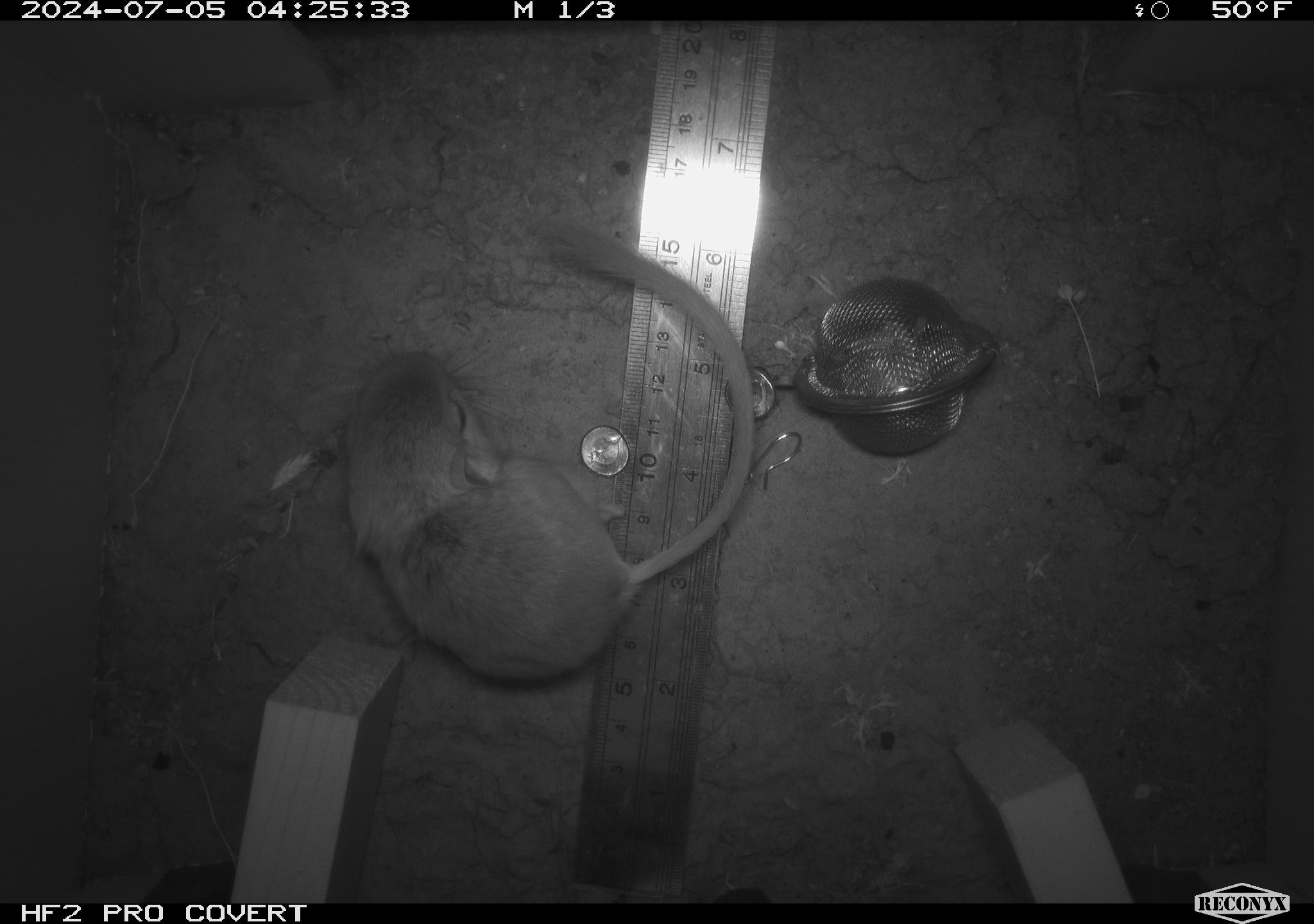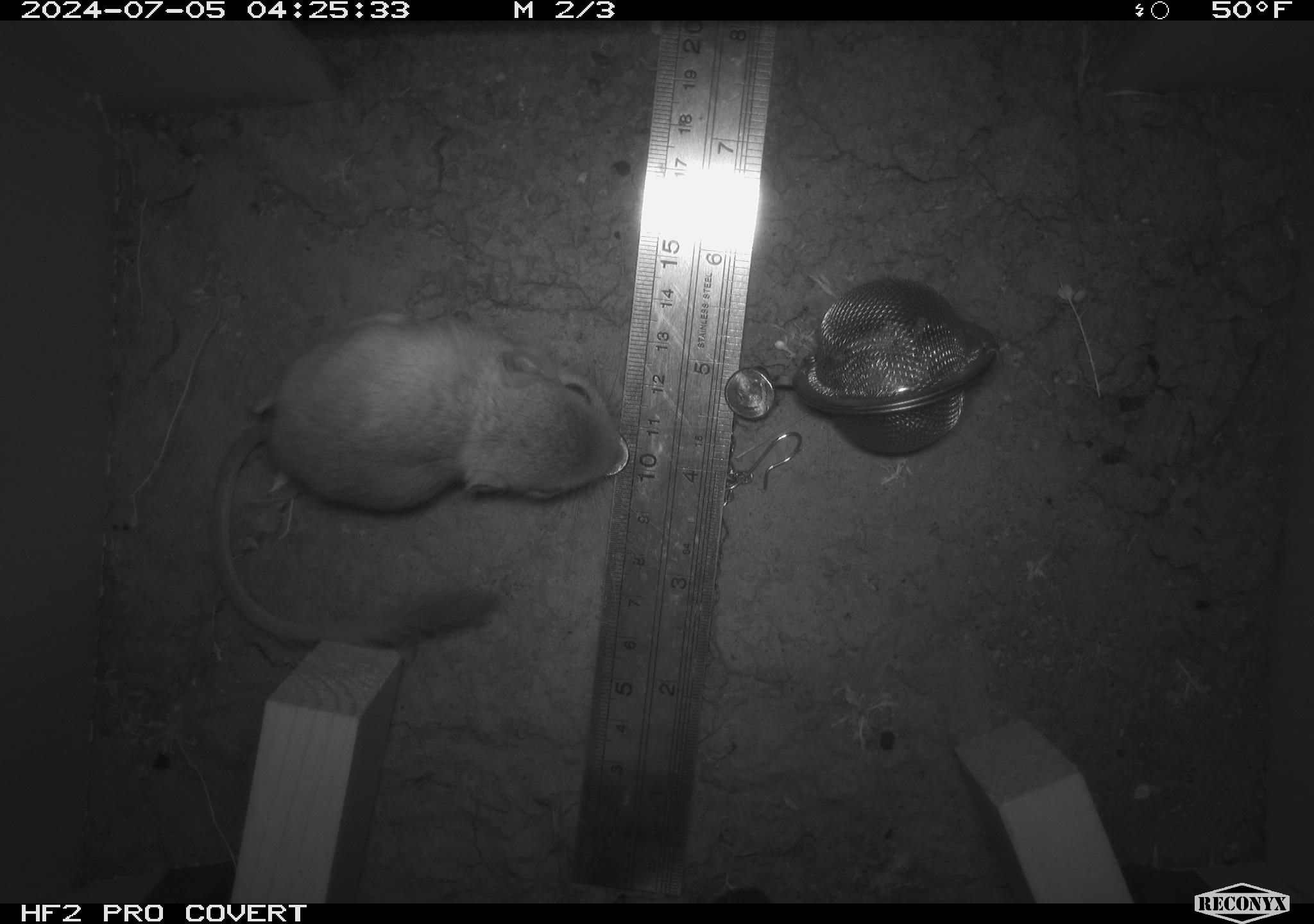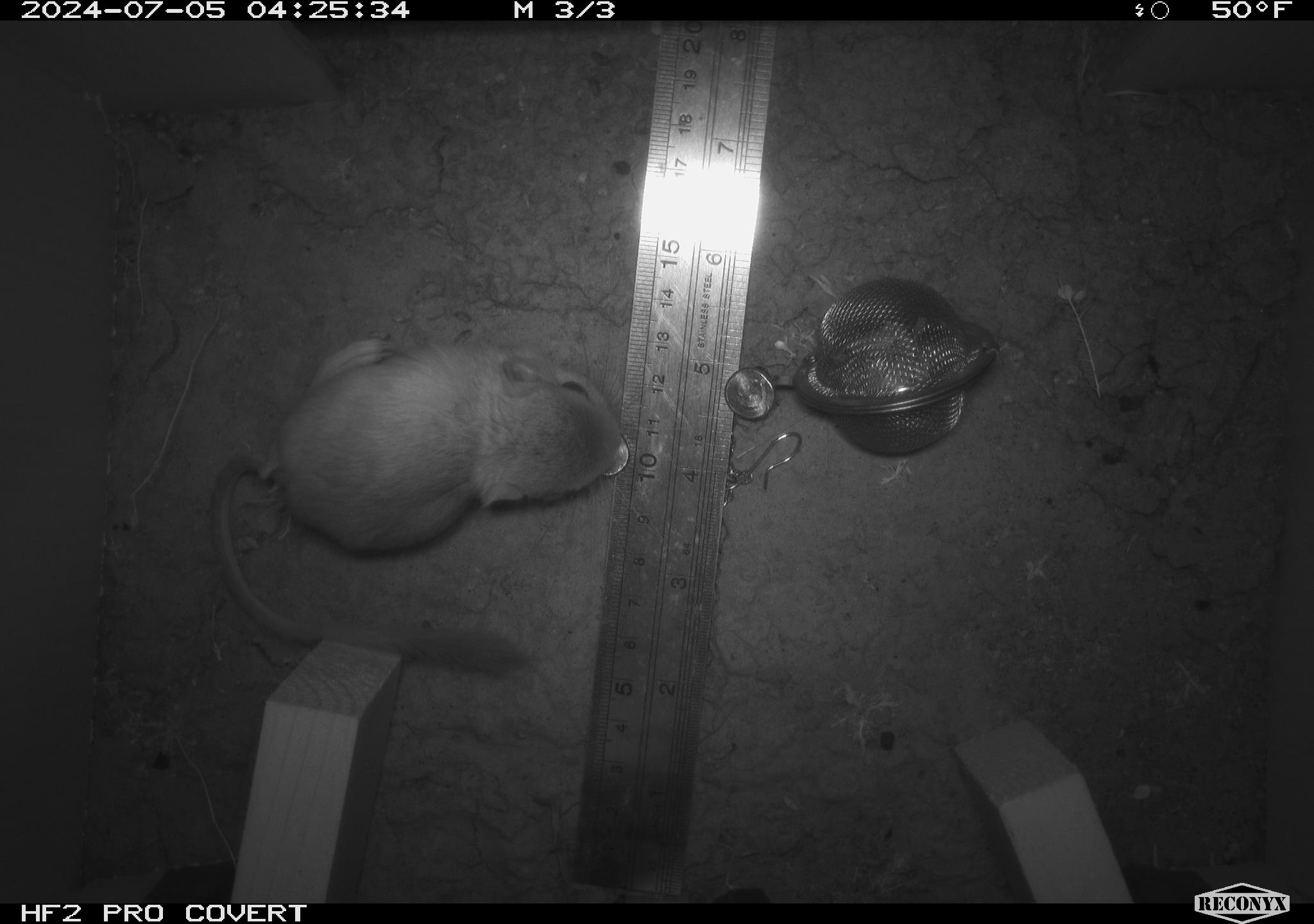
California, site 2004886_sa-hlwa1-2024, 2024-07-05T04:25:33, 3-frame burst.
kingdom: Animalia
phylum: Chordata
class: Mammalia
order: Rodentia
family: Heteromyidae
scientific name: Heteromyidae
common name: kangaroo rats and pocket mice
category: heteromyidae family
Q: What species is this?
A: Heteromyidae family (kangaroo rats and pocket mice) (Heteromyidae).